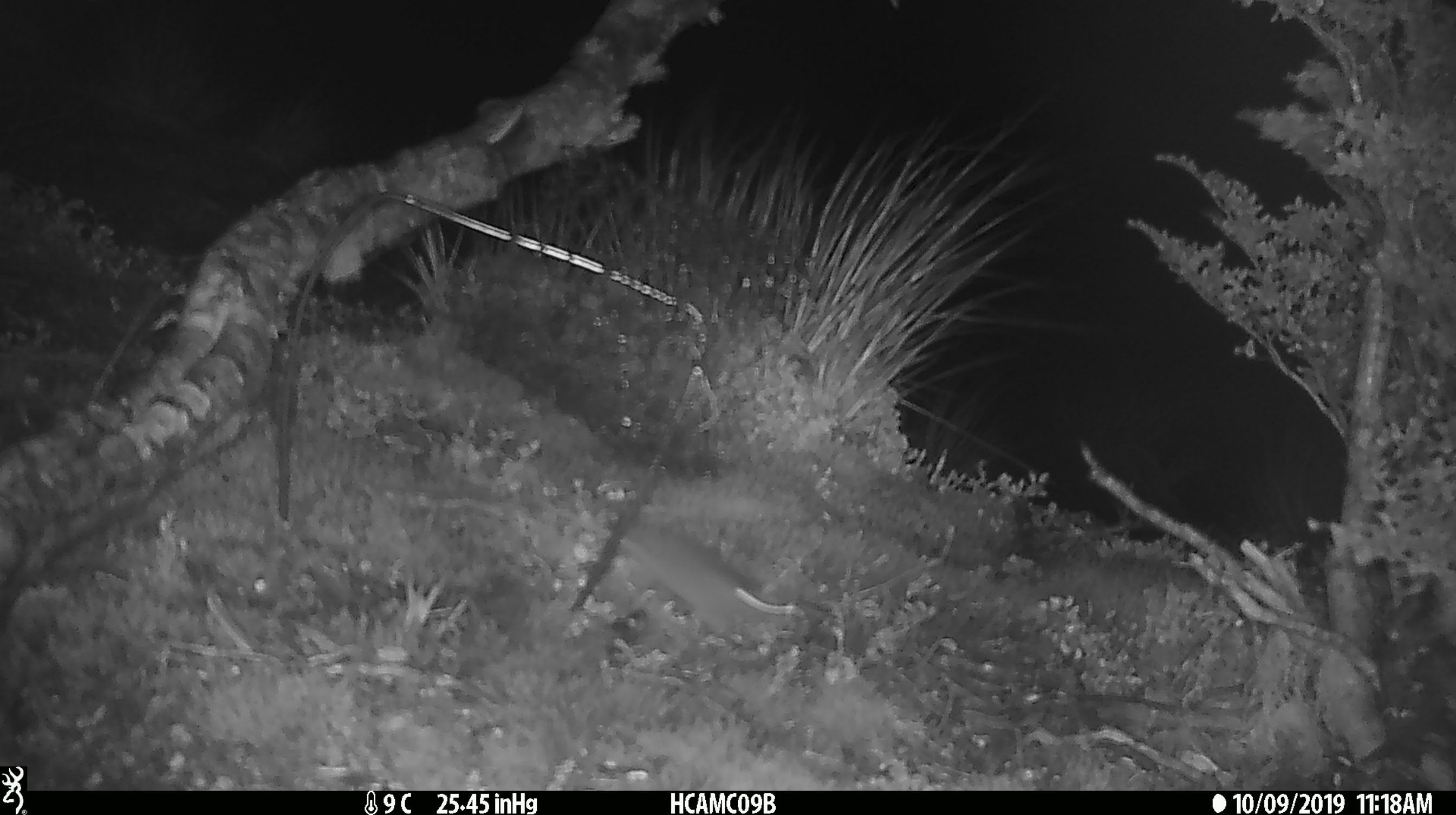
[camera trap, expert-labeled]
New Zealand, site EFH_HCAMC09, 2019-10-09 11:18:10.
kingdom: Animalia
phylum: Chordata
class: Mammalia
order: Rodentia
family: Muridae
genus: Mus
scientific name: Mus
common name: mouse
Mouse (Mus).